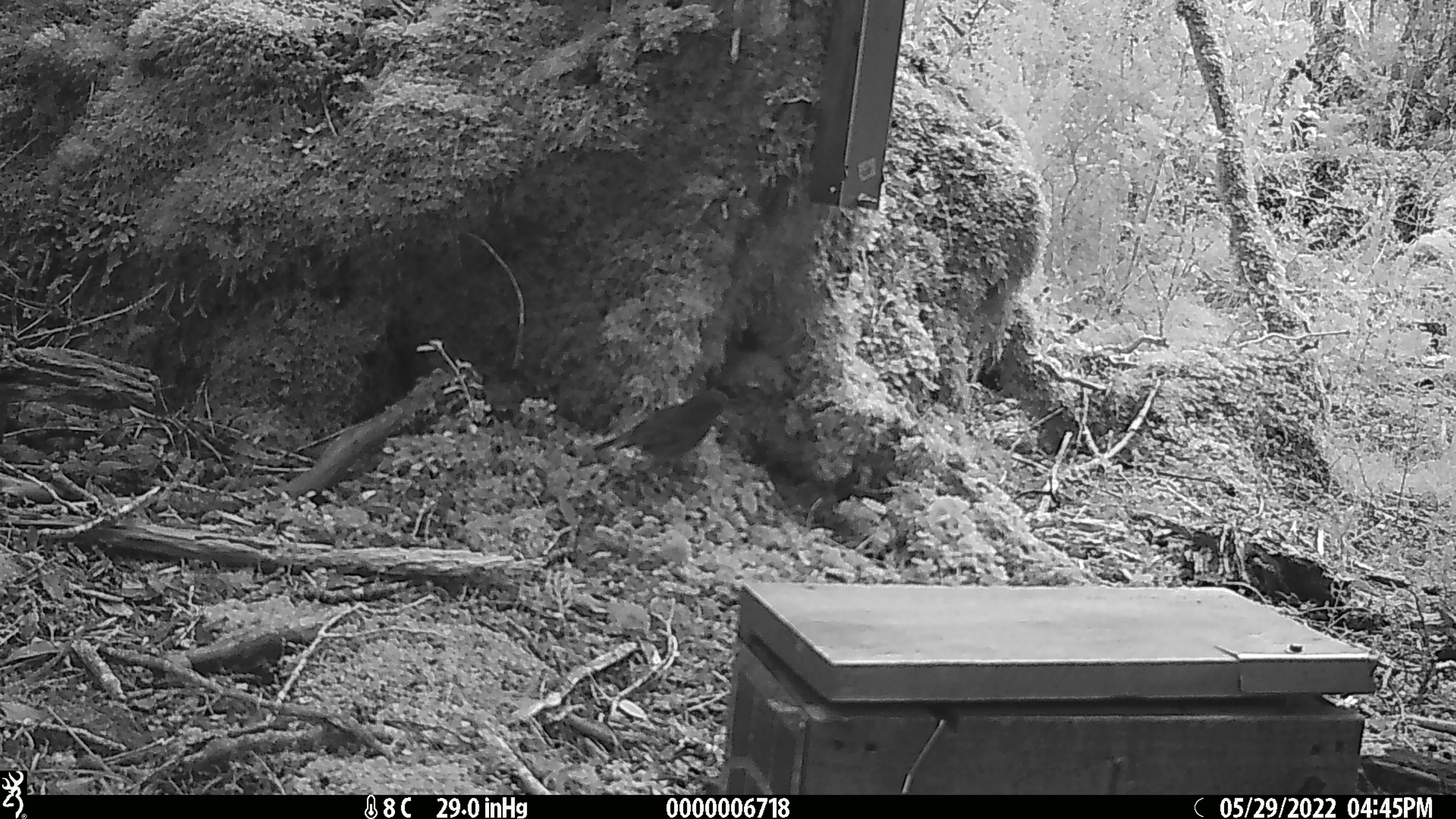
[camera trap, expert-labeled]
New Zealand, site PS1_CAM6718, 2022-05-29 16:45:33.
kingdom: Animalia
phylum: Chordata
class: Aves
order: Passeriformes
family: Petroicidae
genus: Petroica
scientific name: Petroica australis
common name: new zealand robin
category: robin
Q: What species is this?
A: Robin (new zealand robin) (Petroica australis).